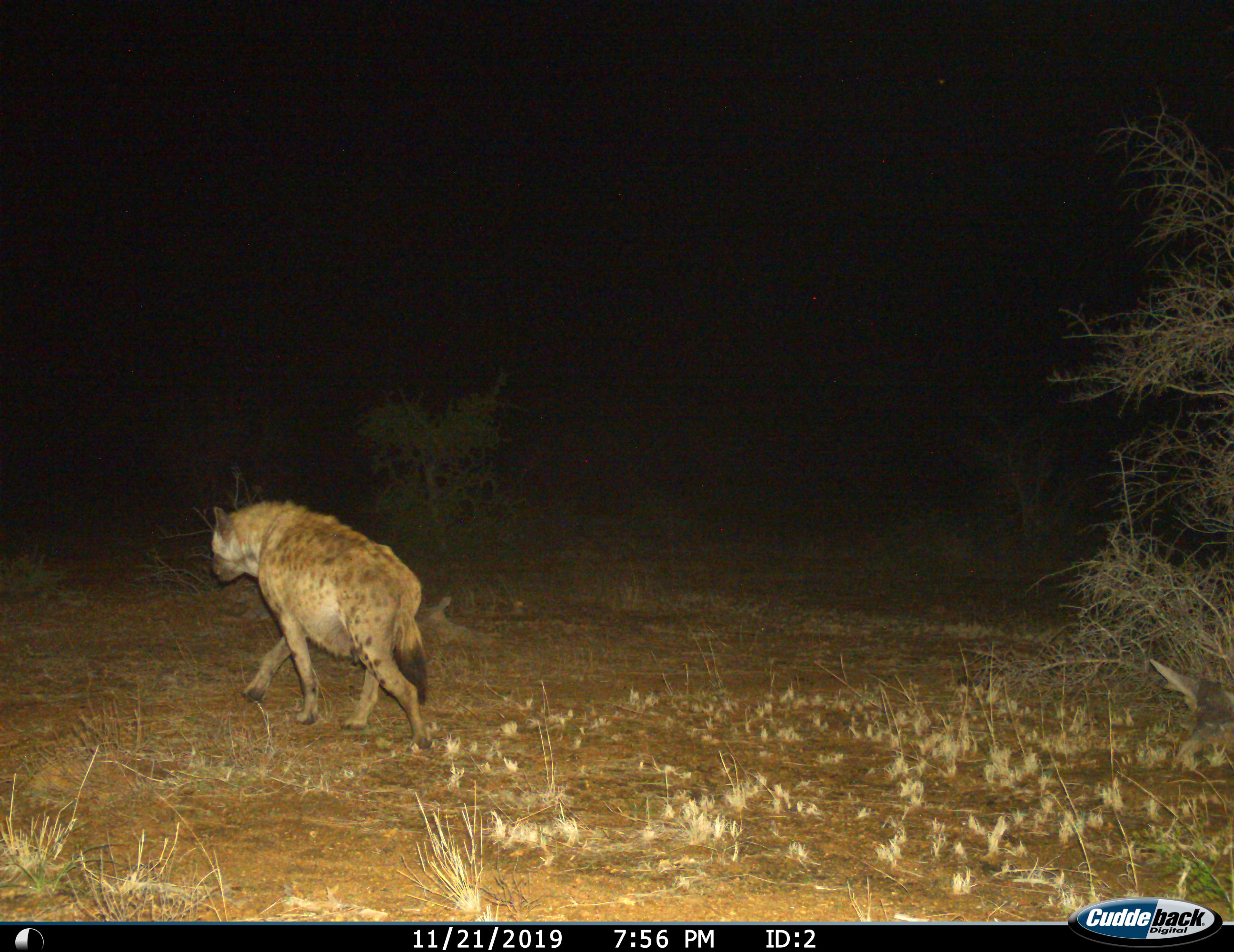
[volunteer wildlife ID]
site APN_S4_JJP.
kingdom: Animalia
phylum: Chordata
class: Mammalia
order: Carnivora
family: Hyaenidae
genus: Crocuta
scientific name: Crocuta crocuta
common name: spotted hyena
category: hyenaspotted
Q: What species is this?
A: Hyenaspotted (spotted hyena) (Crocuta crocuta).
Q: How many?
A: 1.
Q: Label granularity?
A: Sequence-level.